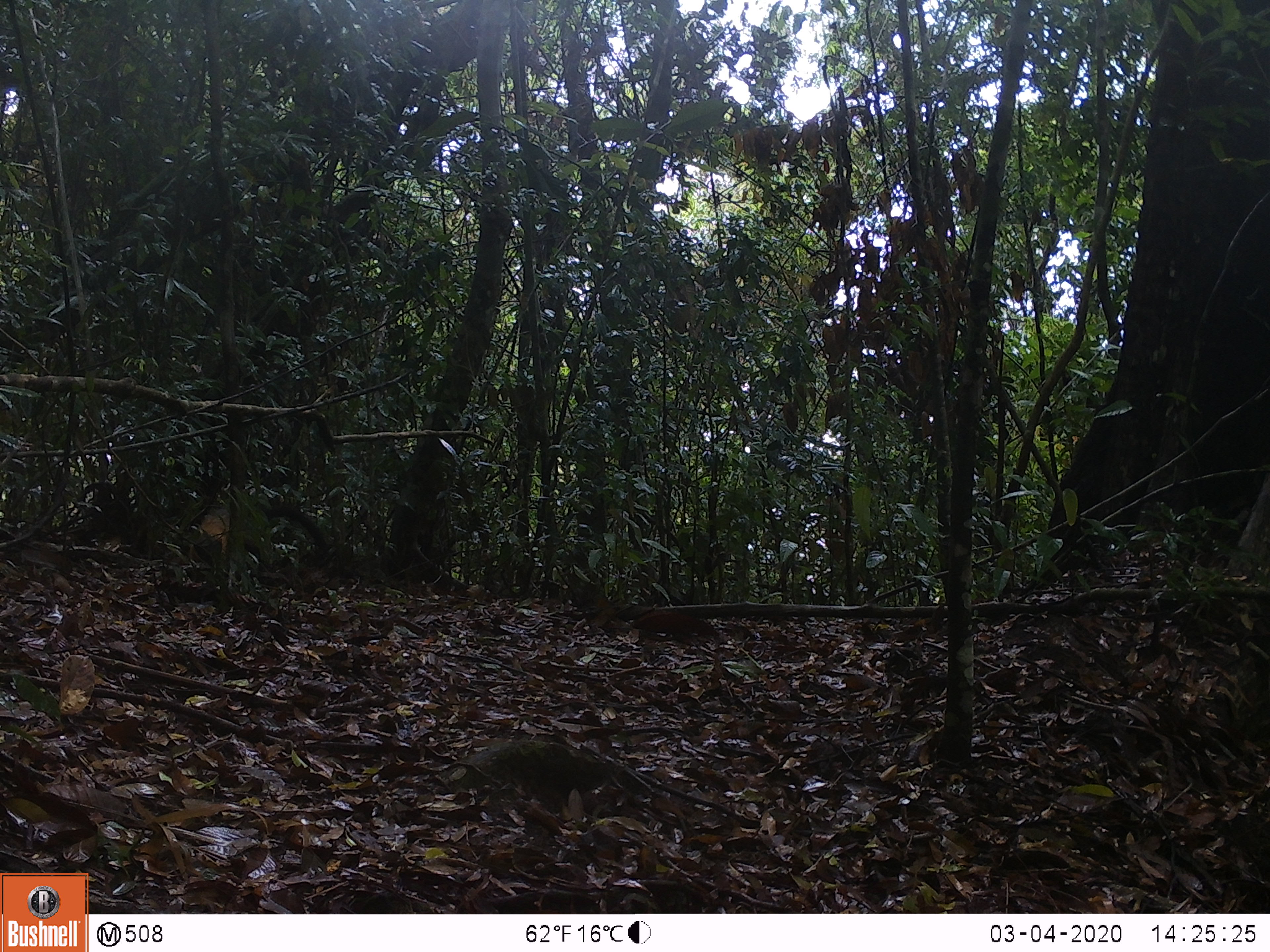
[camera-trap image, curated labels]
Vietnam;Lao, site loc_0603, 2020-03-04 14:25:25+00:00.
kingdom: Animalia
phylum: Chordata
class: Mammalia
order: Carnivora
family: Mustelidae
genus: Martes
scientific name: Martes flavigula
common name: yellow-throated marten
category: yellow throated marten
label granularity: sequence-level